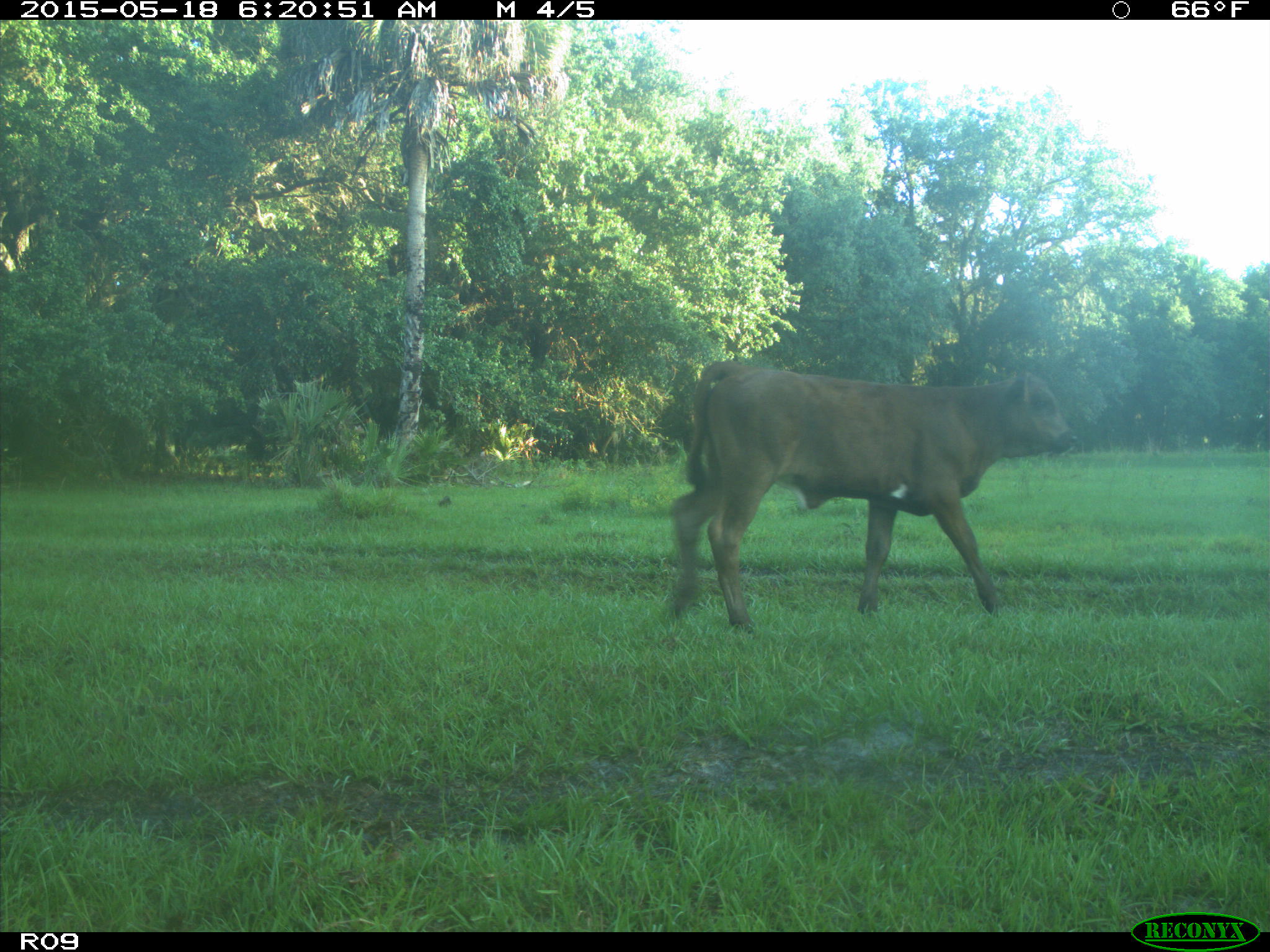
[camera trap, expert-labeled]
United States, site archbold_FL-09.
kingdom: Animalia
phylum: Chordata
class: Mammalia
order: Artiodactyla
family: Bovidae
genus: Bos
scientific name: Bos taurus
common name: domestic cow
Bos taurus (domestic cow).